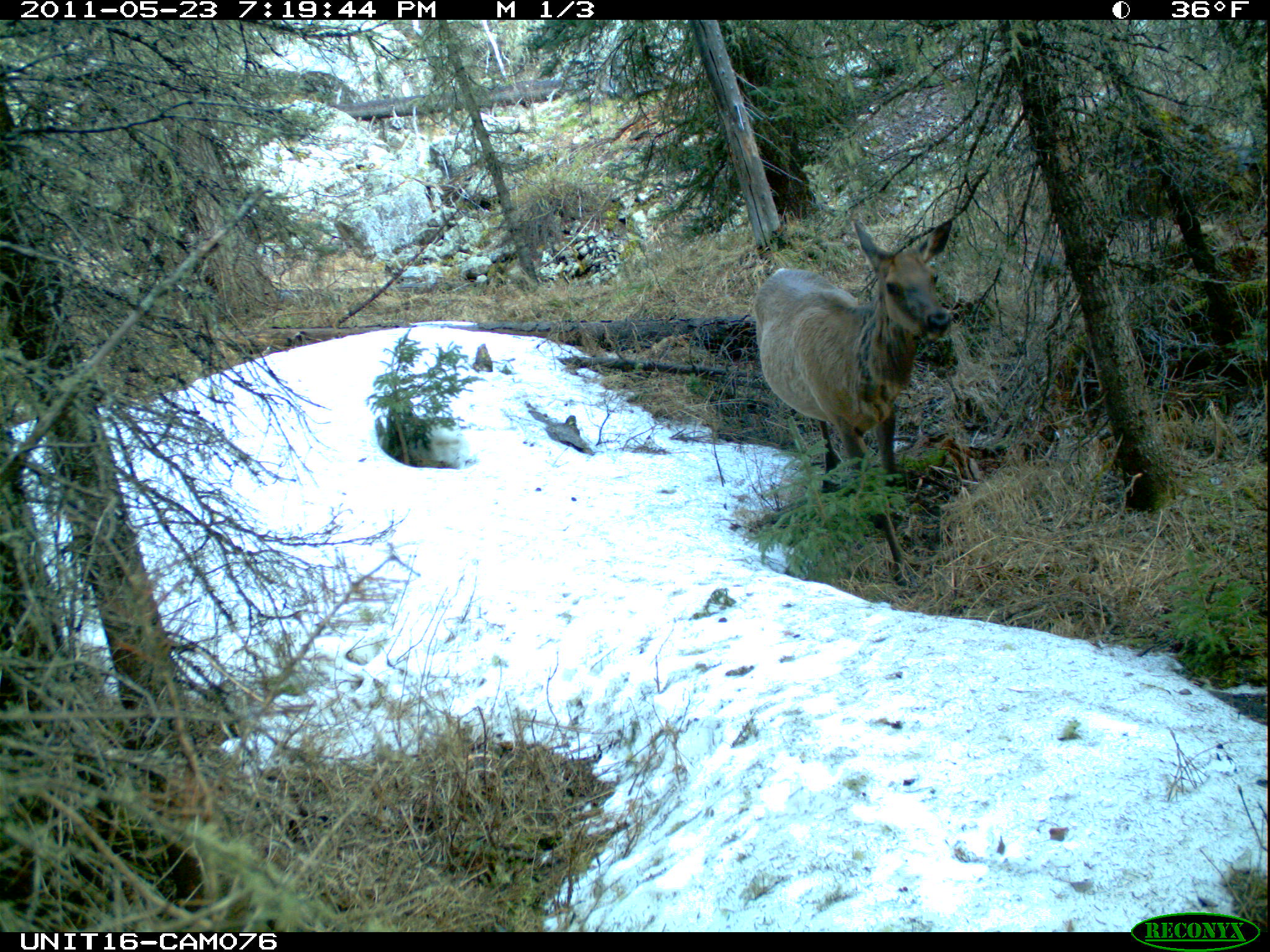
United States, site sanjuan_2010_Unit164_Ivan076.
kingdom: Animalia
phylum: Chordata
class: Mammalia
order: Artiodactyla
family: Cervidae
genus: Cervus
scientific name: Cervus elaphus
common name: red deer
Cervus elaphus (red deer).